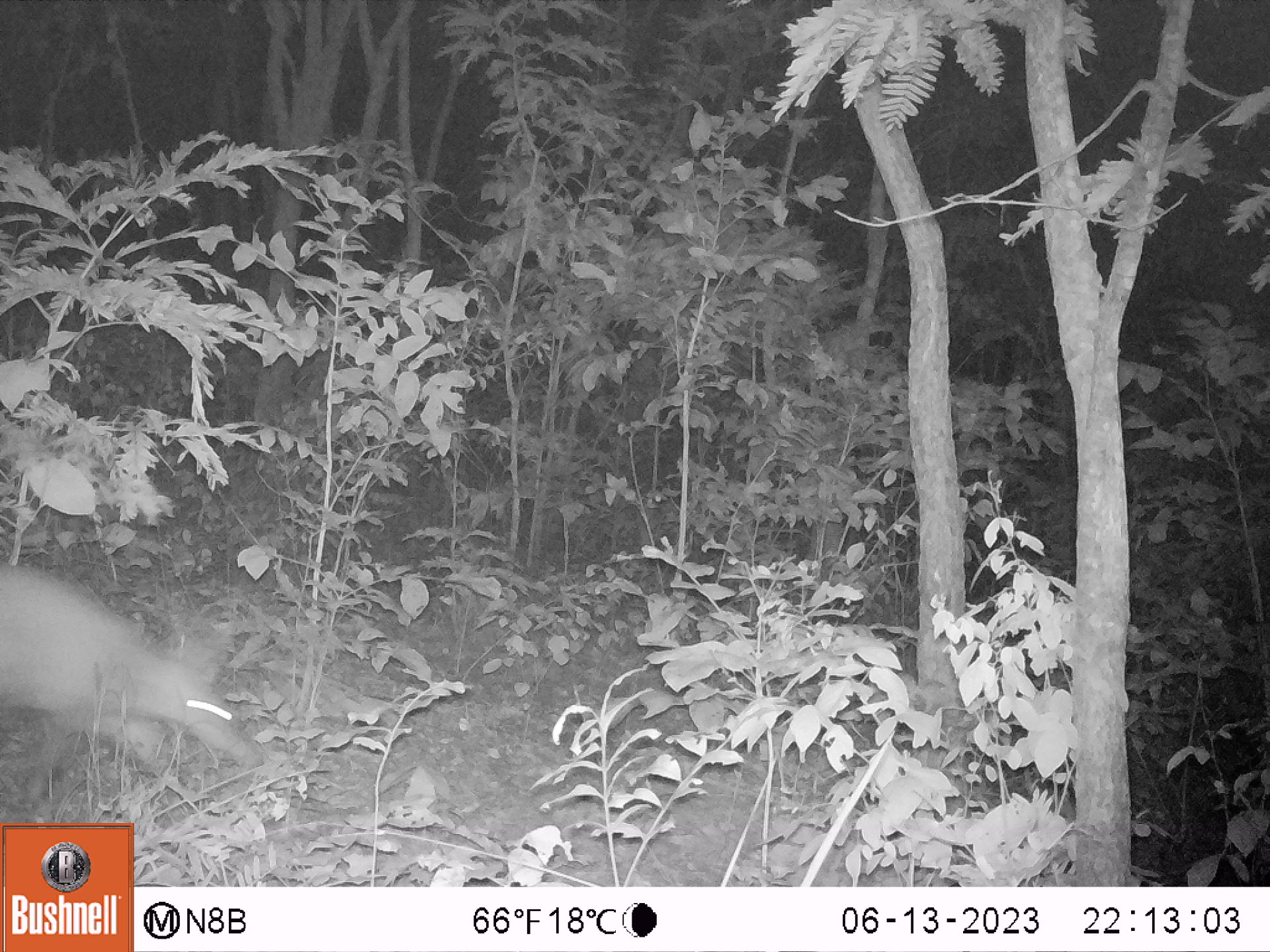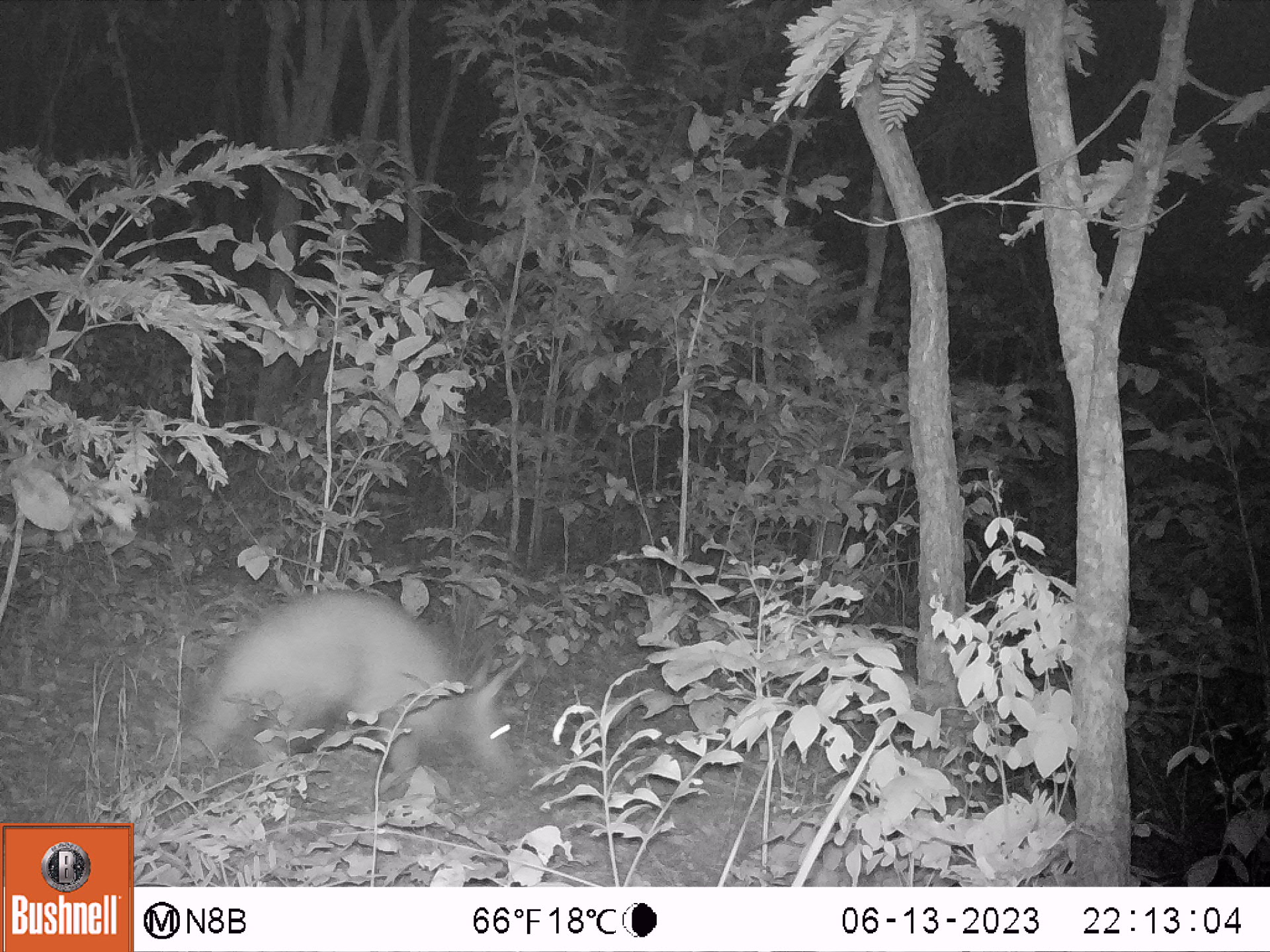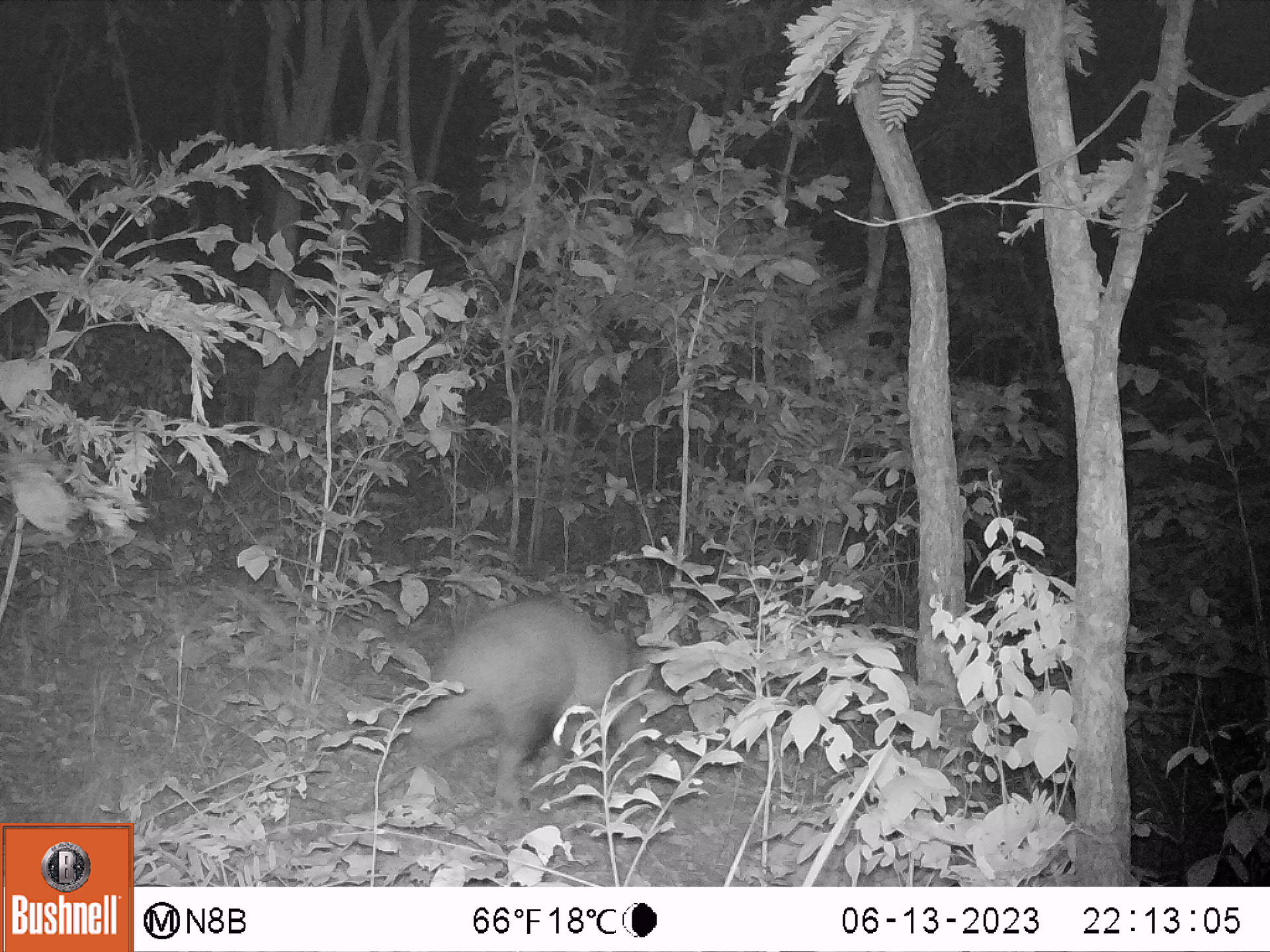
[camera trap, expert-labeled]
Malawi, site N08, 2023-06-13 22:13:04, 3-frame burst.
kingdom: Animalia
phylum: Chordata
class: Mammalia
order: Tubulidentata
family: Orycteropodidae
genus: Orycteropus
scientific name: Orycteropus afer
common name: aardvark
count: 1